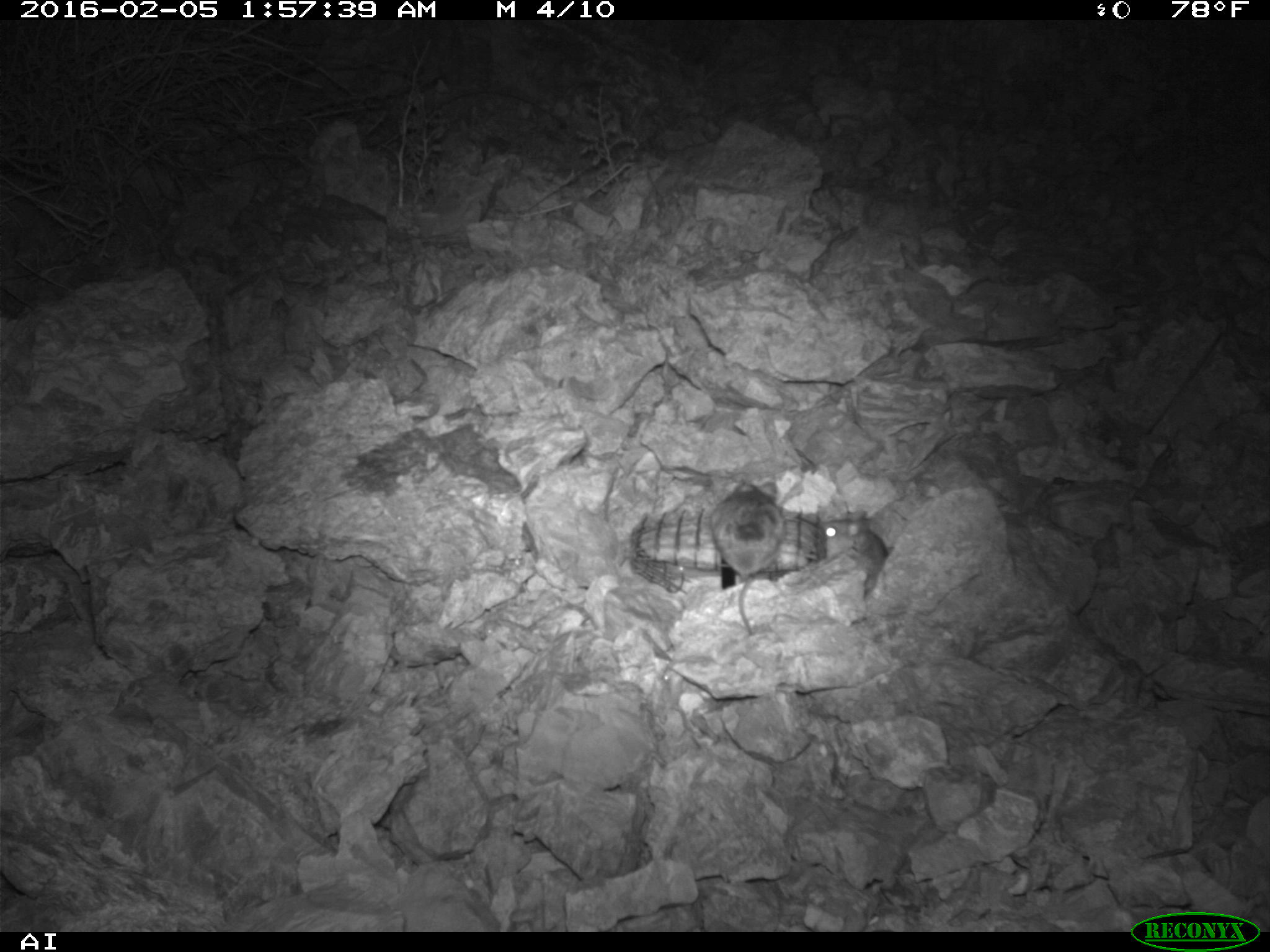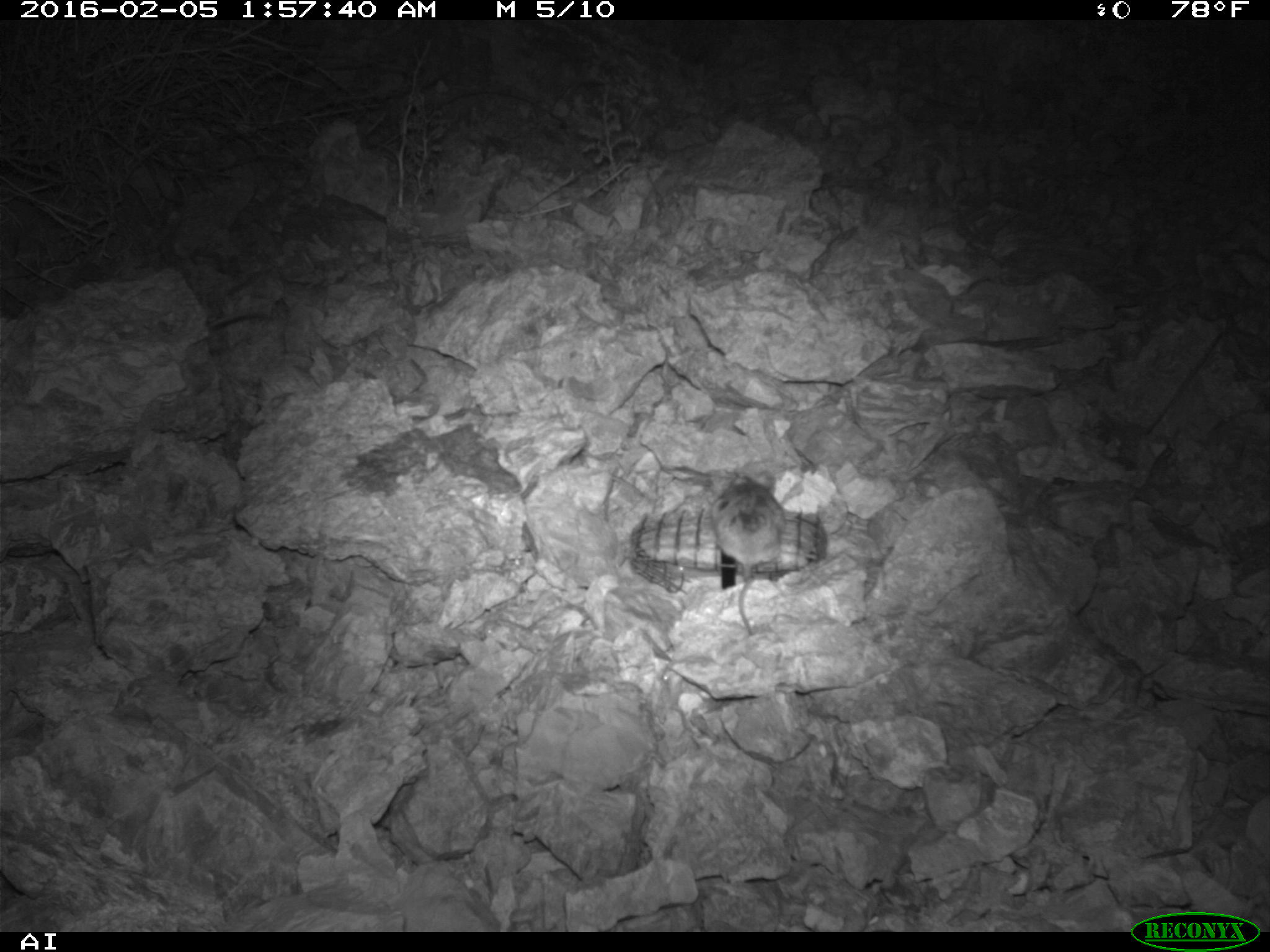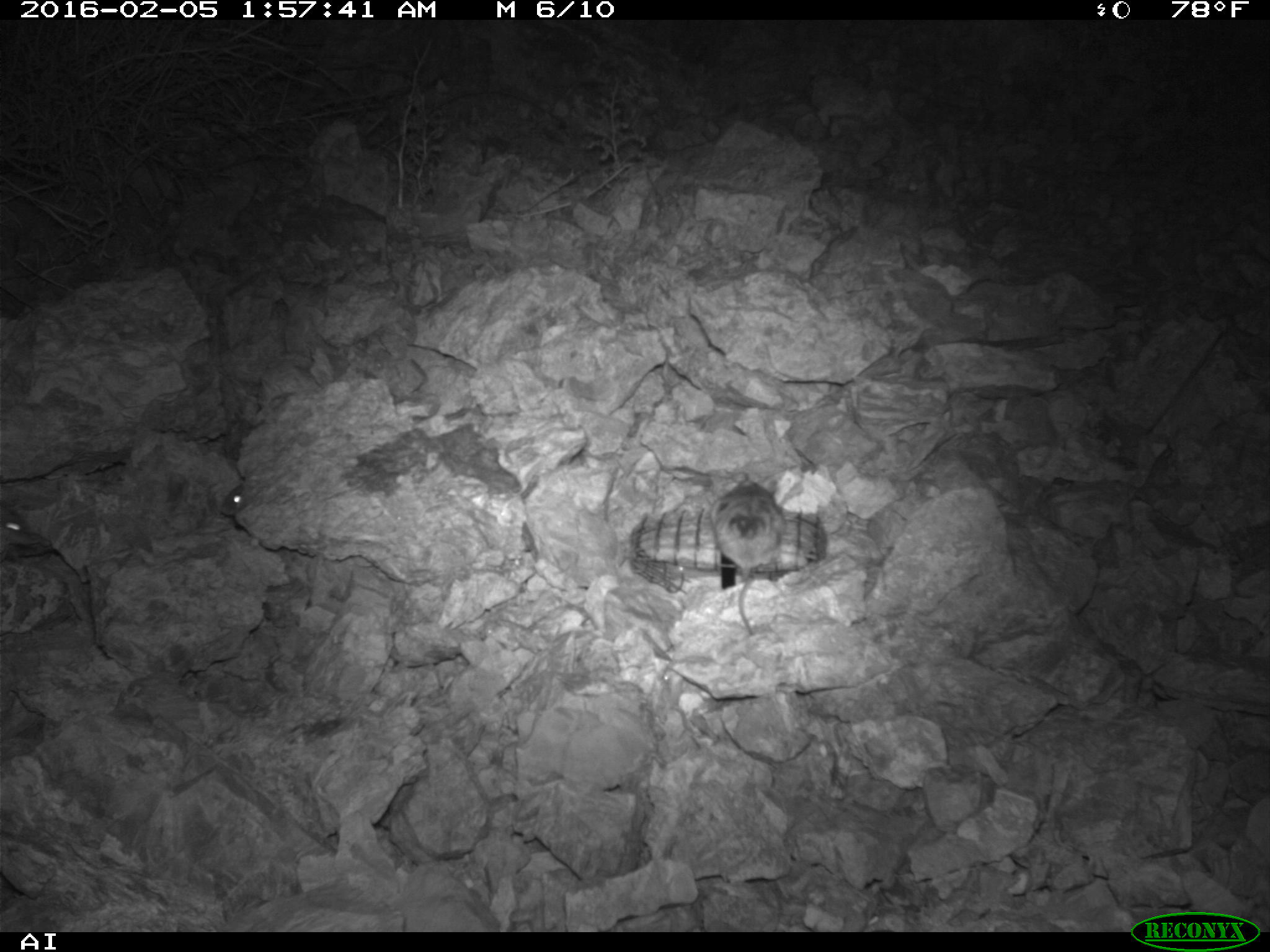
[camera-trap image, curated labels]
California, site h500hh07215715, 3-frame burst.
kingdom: Animalia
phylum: Chordata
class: Mammalia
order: Rodentia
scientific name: Rodentia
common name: rodent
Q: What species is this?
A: Rodent (Rodentia).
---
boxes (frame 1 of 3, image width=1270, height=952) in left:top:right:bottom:
rodent: 708:478:780:637; 819:517:889:593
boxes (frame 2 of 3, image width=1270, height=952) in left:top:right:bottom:
rodent: 710:470:786:635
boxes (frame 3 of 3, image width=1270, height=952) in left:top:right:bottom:
rodent: 709:470:784:635; 0:507:31:545; 220:483:246:516